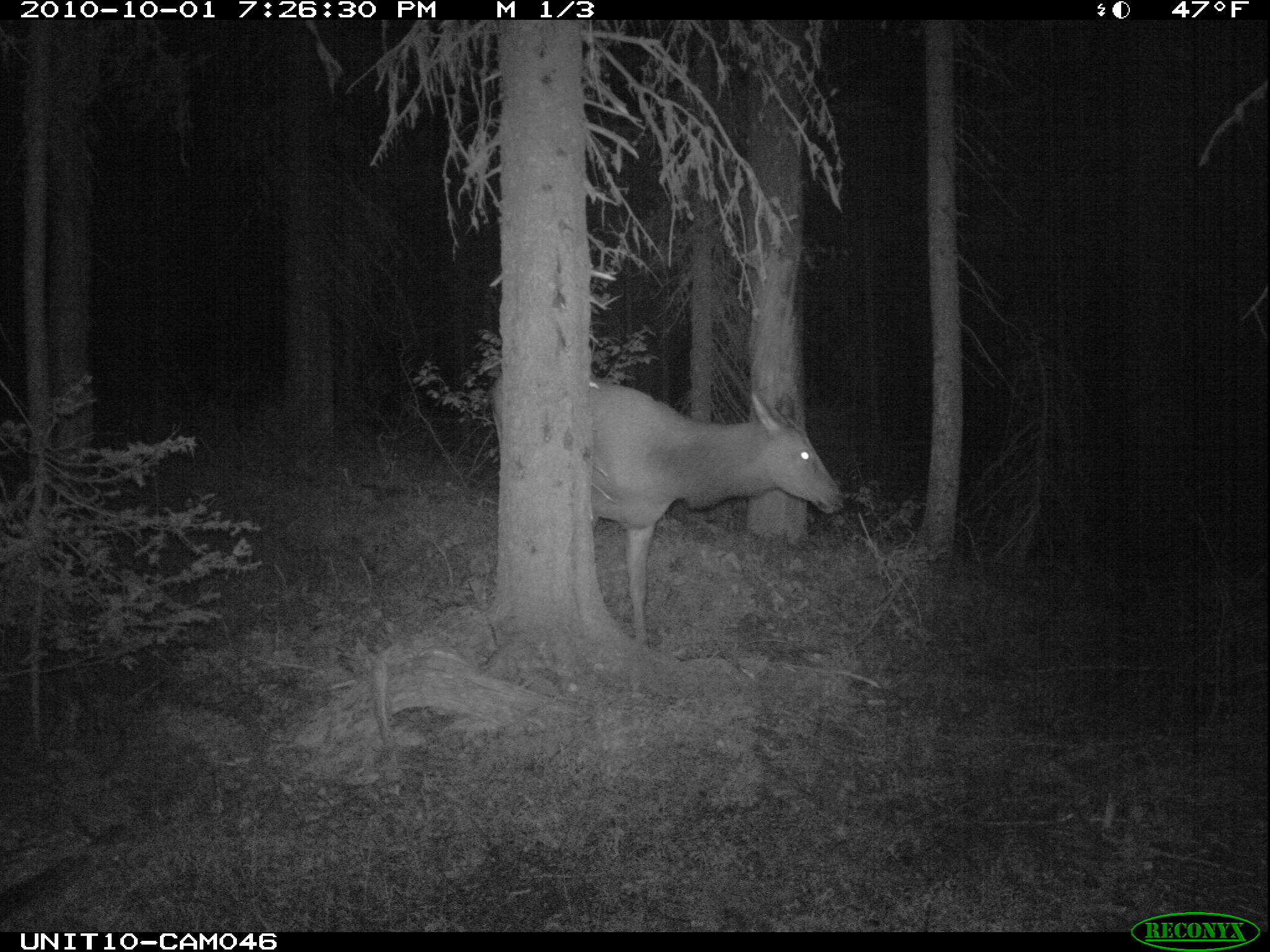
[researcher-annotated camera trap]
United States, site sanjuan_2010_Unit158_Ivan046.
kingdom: Animalia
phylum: Chordata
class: Mammalia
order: Artiodactyla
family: Cervidae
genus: Cervus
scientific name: Cervus elaphus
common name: red deer